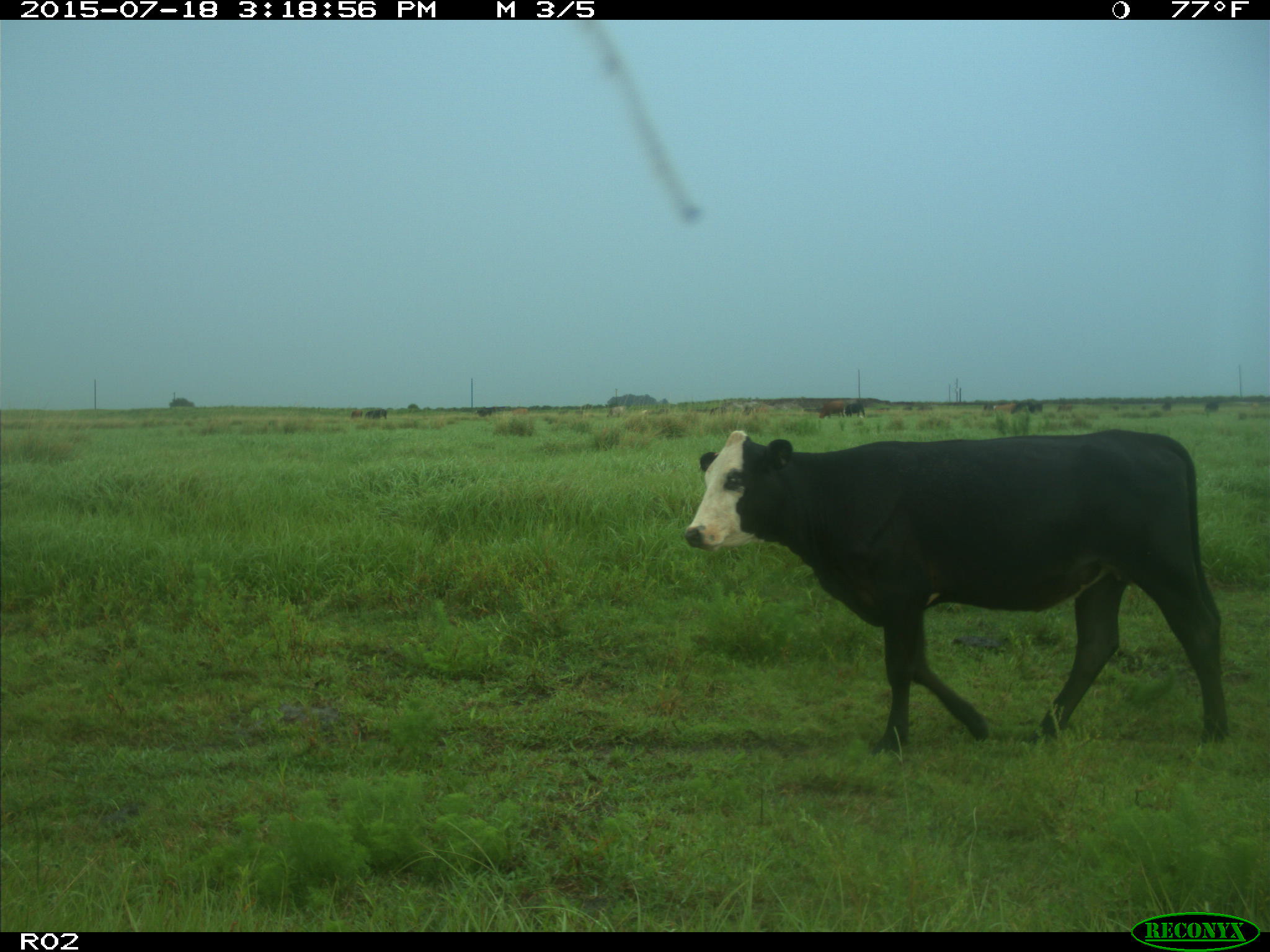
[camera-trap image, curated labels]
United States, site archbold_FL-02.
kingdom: Animalia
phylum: Chordata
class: Mammalia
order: Artiodactyla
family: Bovidae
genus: Bos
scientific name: Bos taurus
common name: domestic cow